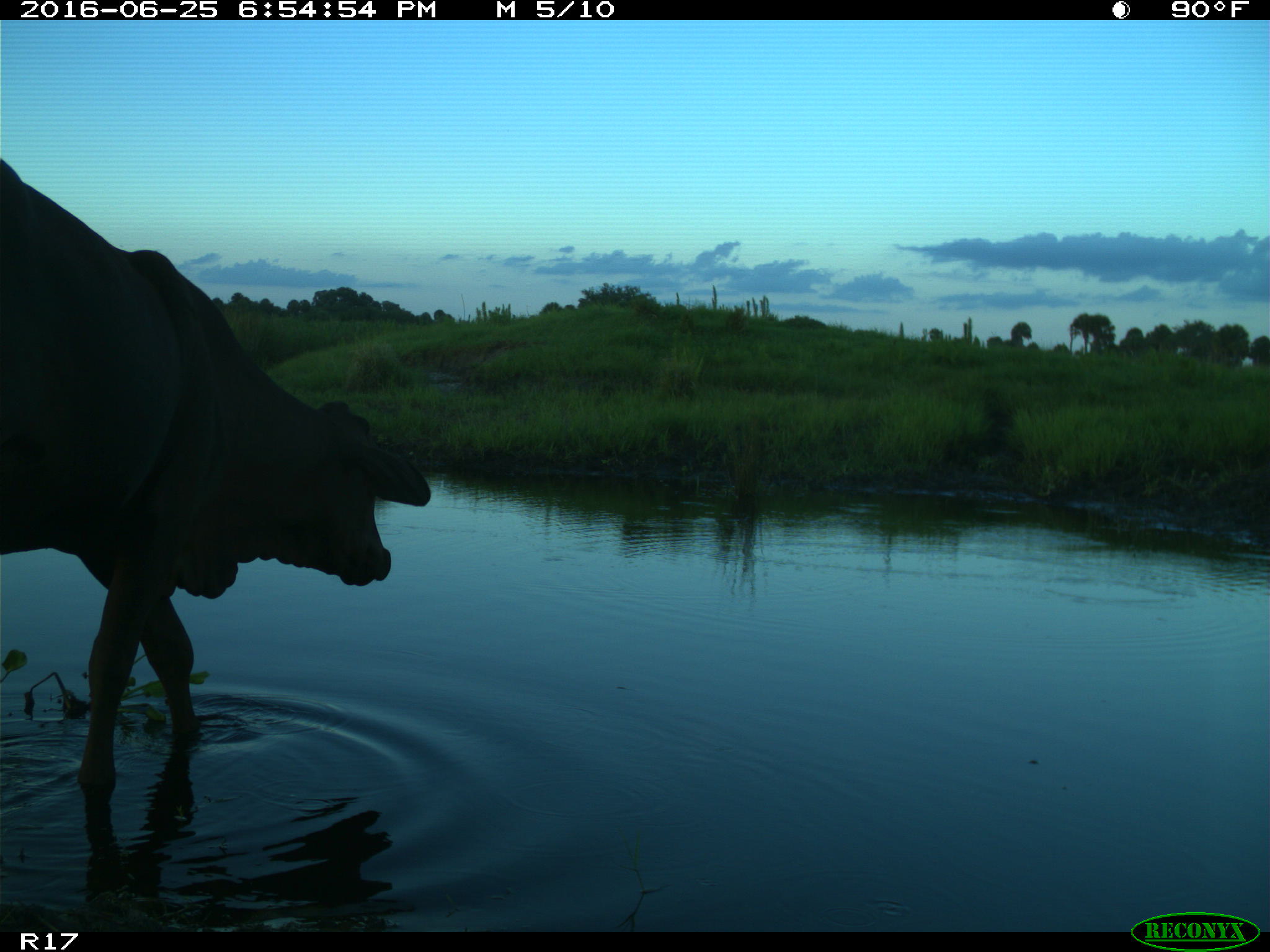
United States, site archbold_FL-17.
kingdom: Animalia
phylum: Chordata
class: Mammalia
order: Artiodactyla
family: Bovidae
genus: Bos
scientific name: Bos taurus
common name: domestic cow